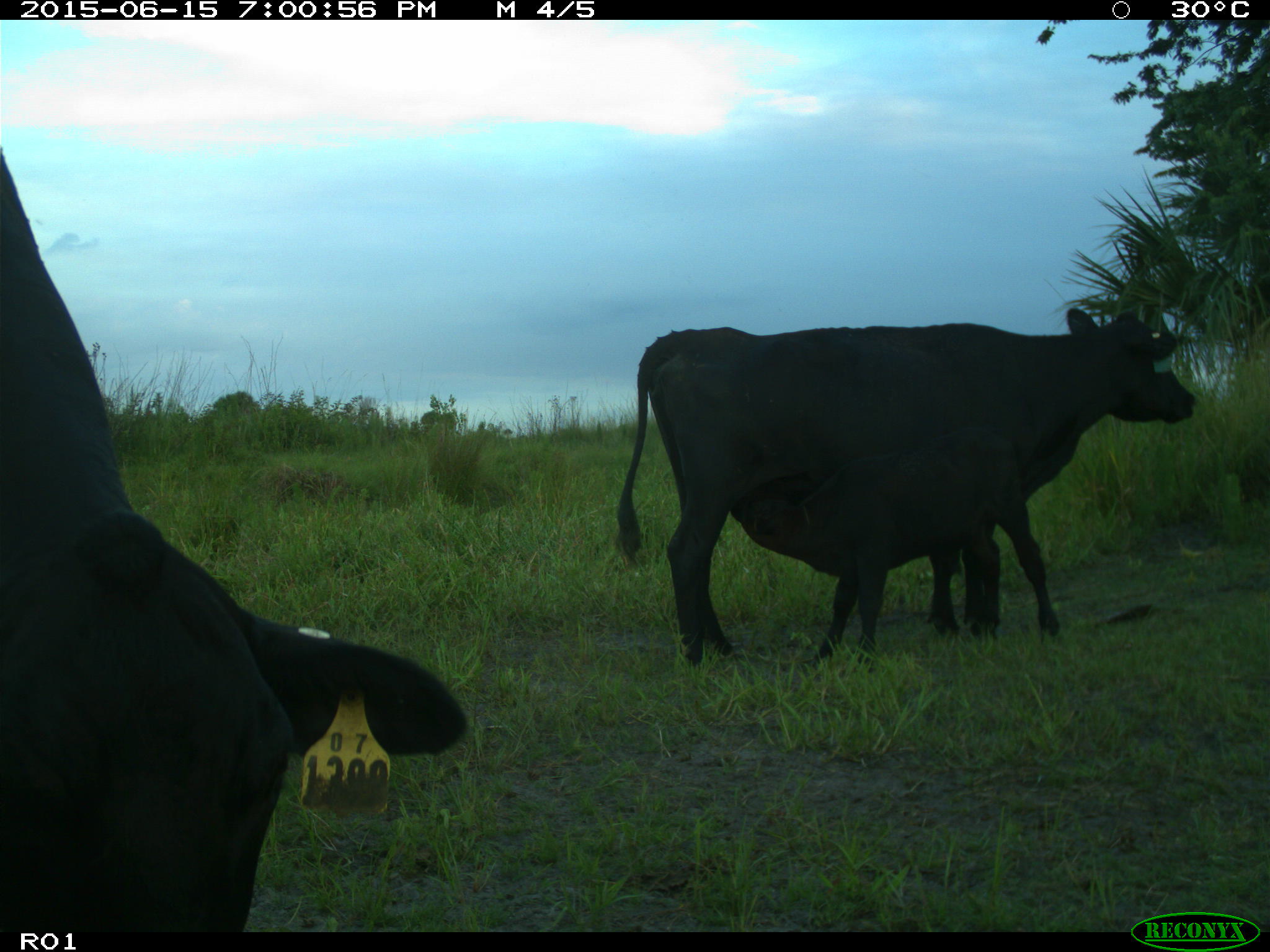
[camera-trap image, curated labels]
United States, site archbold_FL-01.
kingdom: Animalia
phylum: Chordata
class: Mammalia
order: Artiodactyla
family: Bovidae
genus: Bos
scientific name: Bos taurus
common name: domestic cow